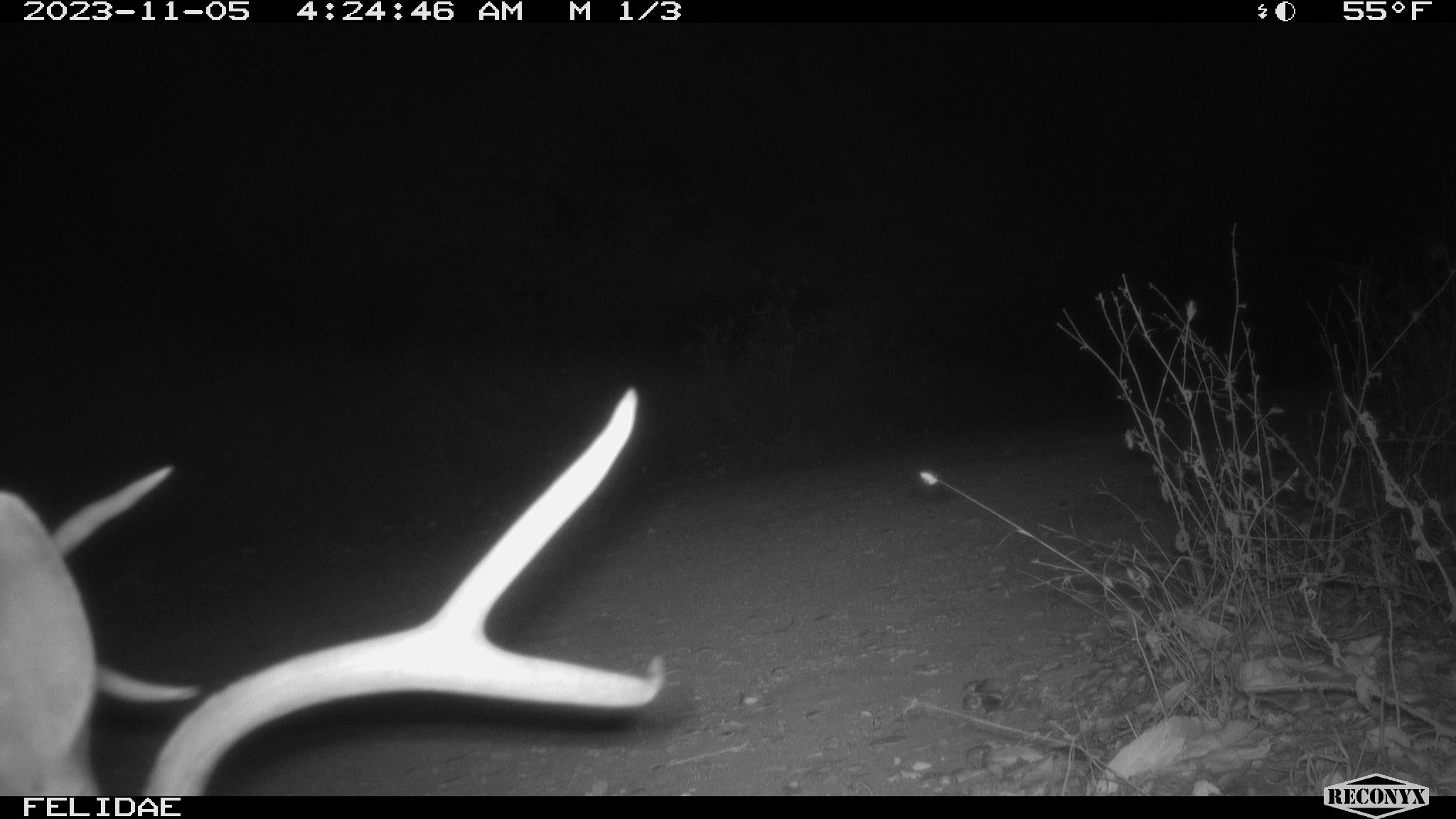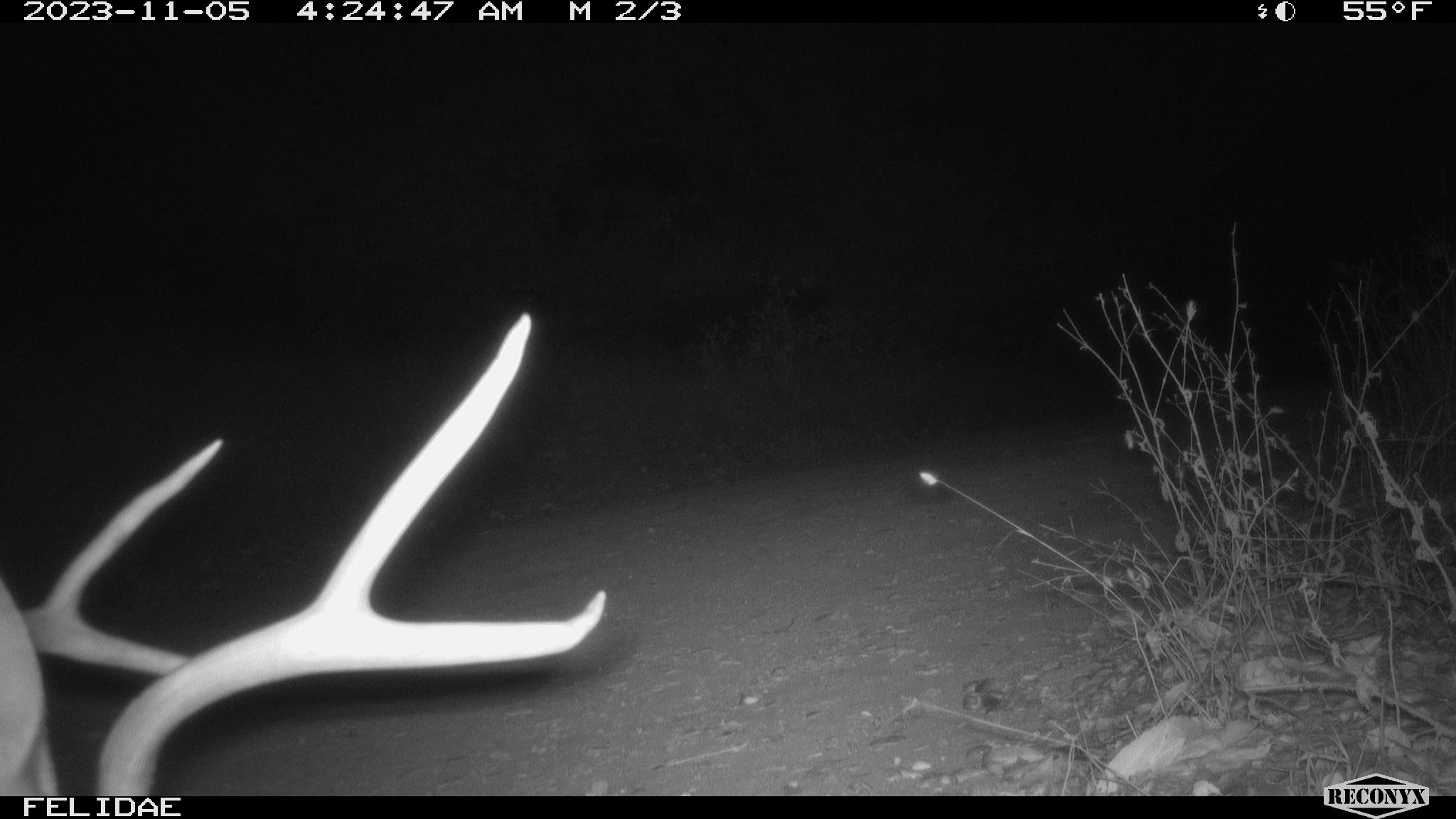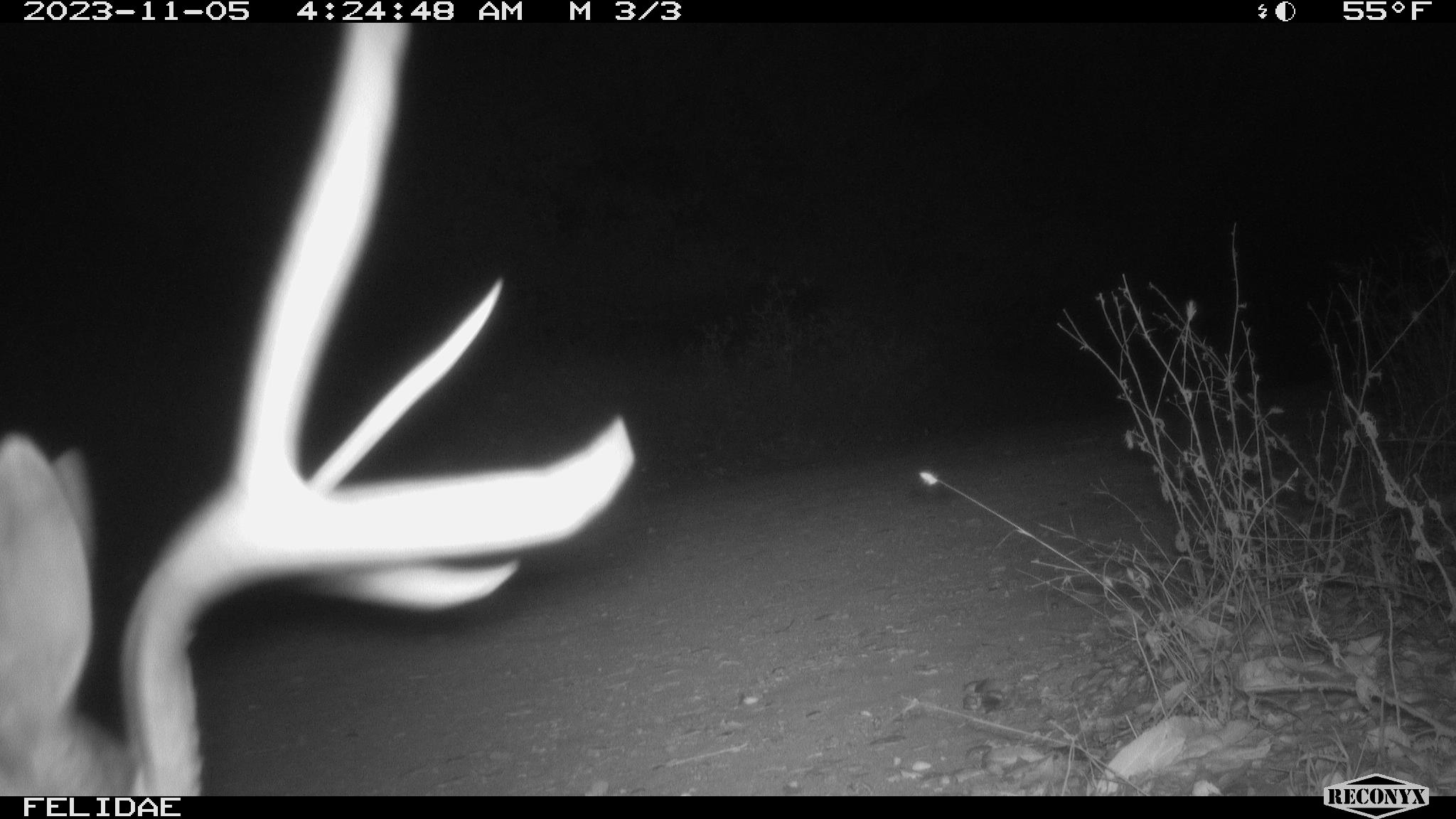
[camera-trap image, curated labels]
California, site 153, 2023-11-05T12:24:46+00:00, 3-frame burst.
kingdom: Animalia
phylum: Chordata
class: Mammalia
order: Artiodactyla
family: Cervidae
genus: Odocoileus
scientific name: Odocoileus hemionus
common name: mule deer